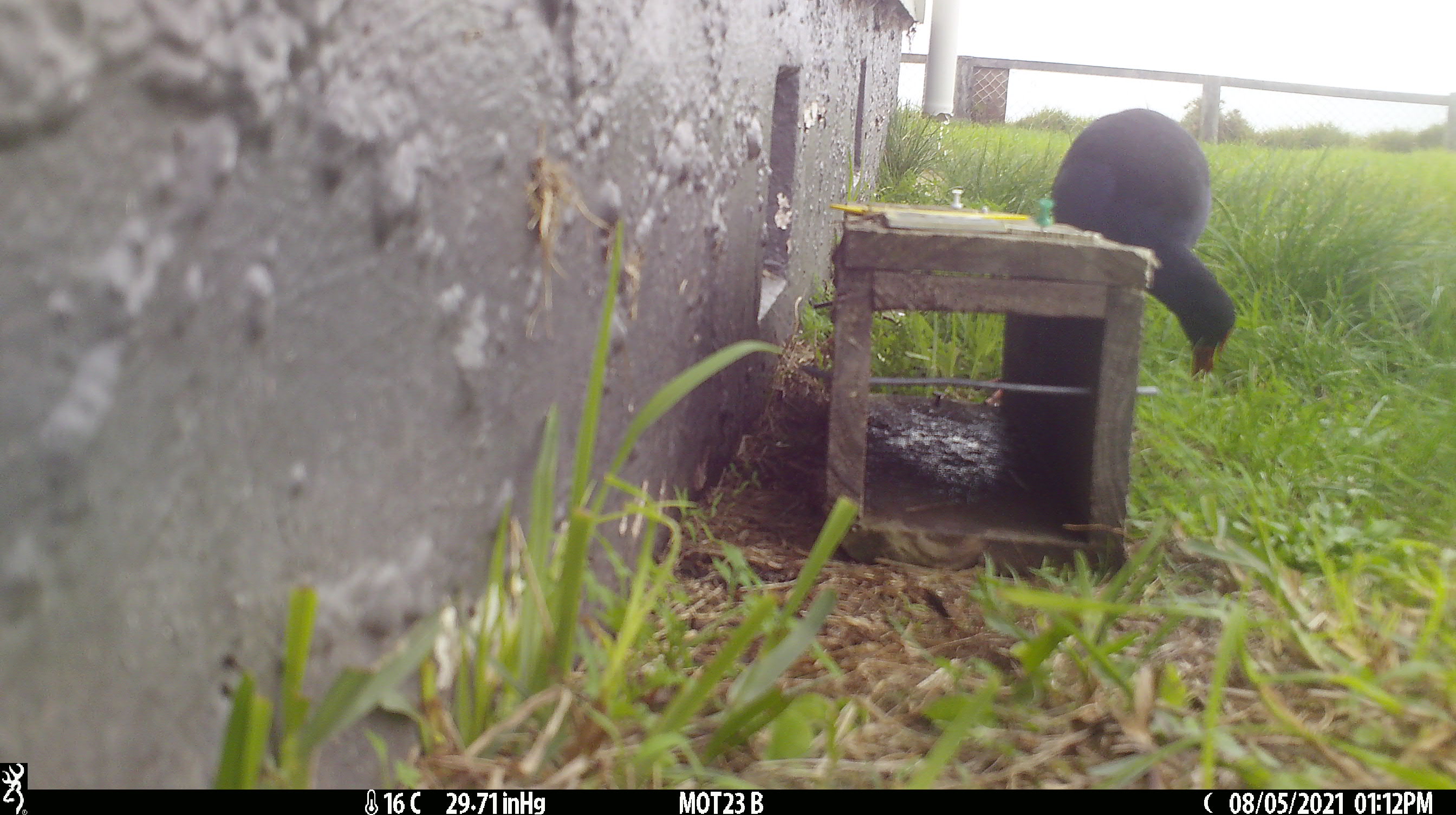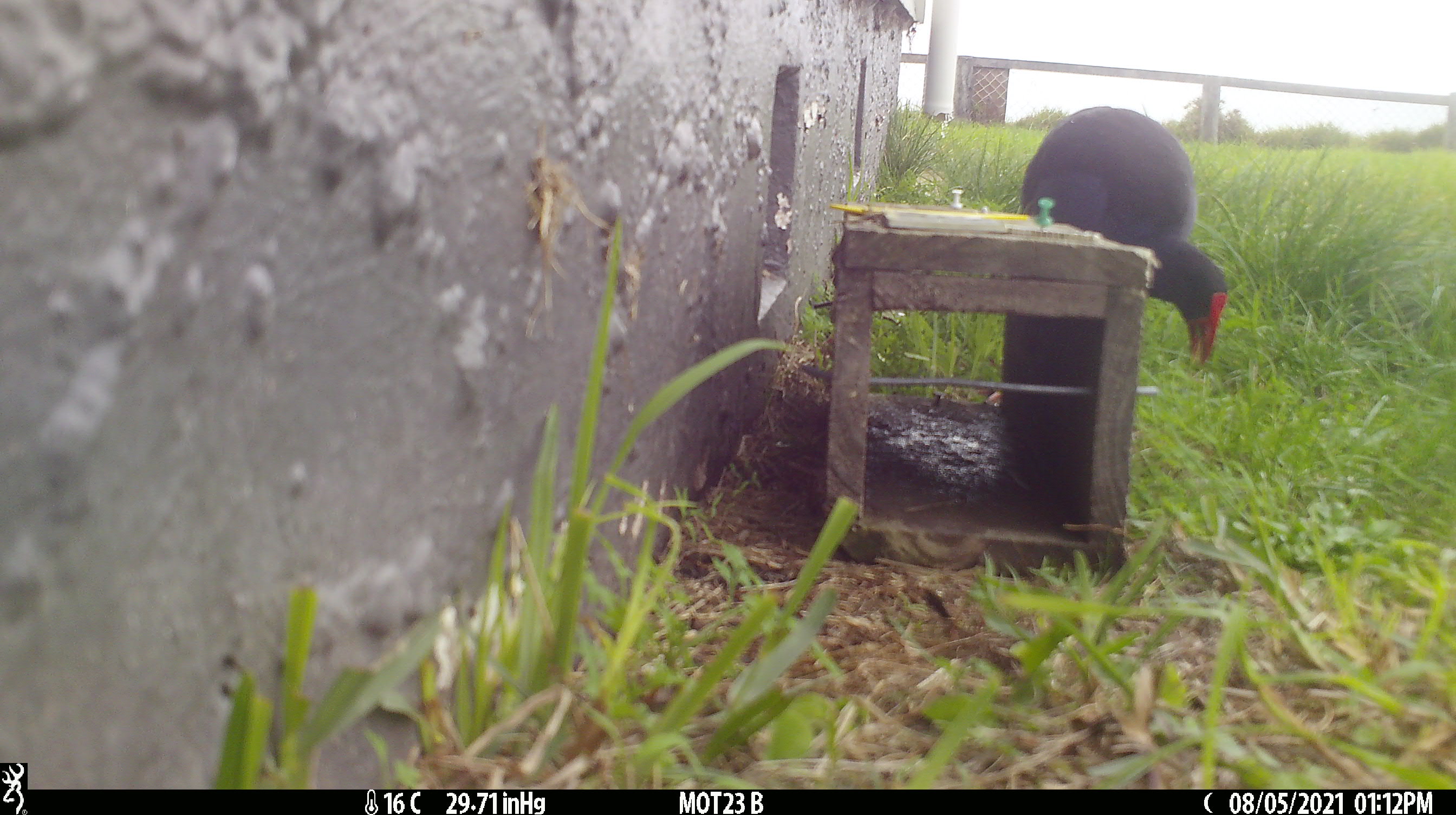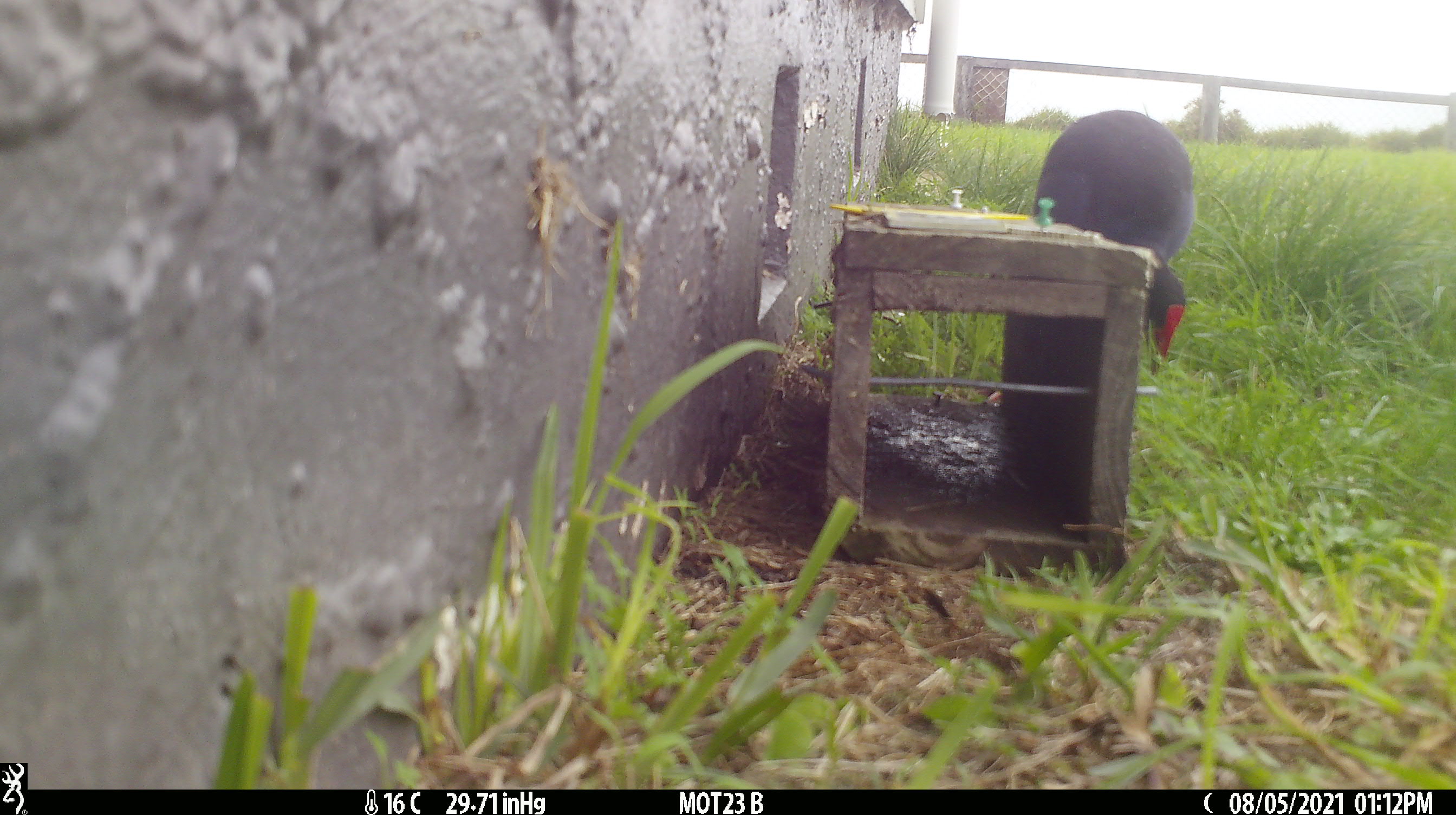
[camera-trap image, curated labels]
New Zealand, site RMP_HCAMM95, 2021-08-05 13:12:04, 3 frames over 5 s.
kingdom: Animalia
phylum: Chordata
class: Aves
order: Gruiformes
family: Rallidae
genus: Porphyrio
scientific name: Porphyrio melanotus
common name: australasian swamphen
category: pukeko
Pukeko (australasian swamphen) (Porphyrio melanotus).